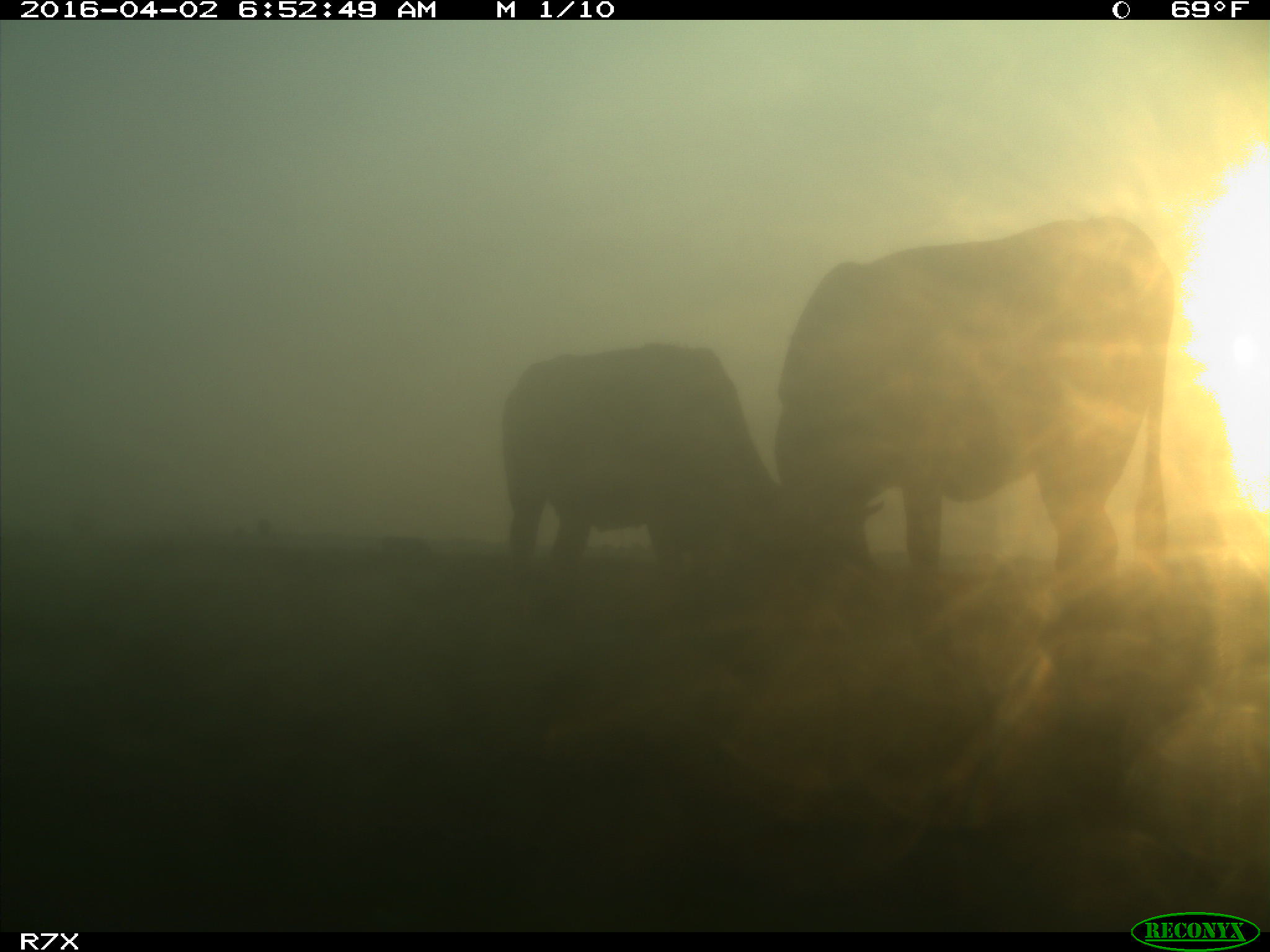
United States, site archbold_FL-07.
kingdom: Animalia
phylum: Chordata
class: Mammalia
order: Artiodactyla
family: Bovidae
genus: Bos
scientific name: Bos taurus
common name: domestic cow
Bos taurus (domestic cow).